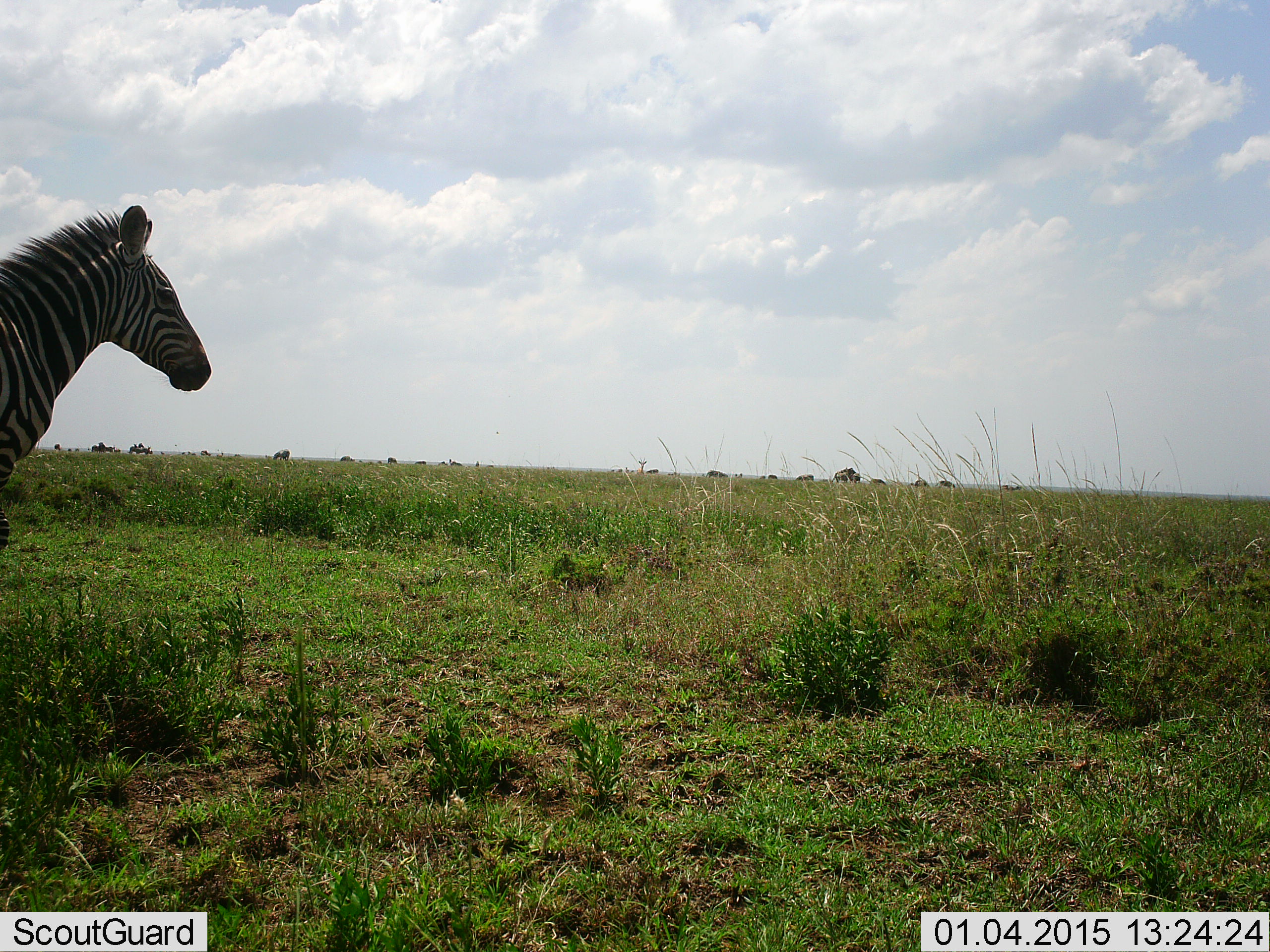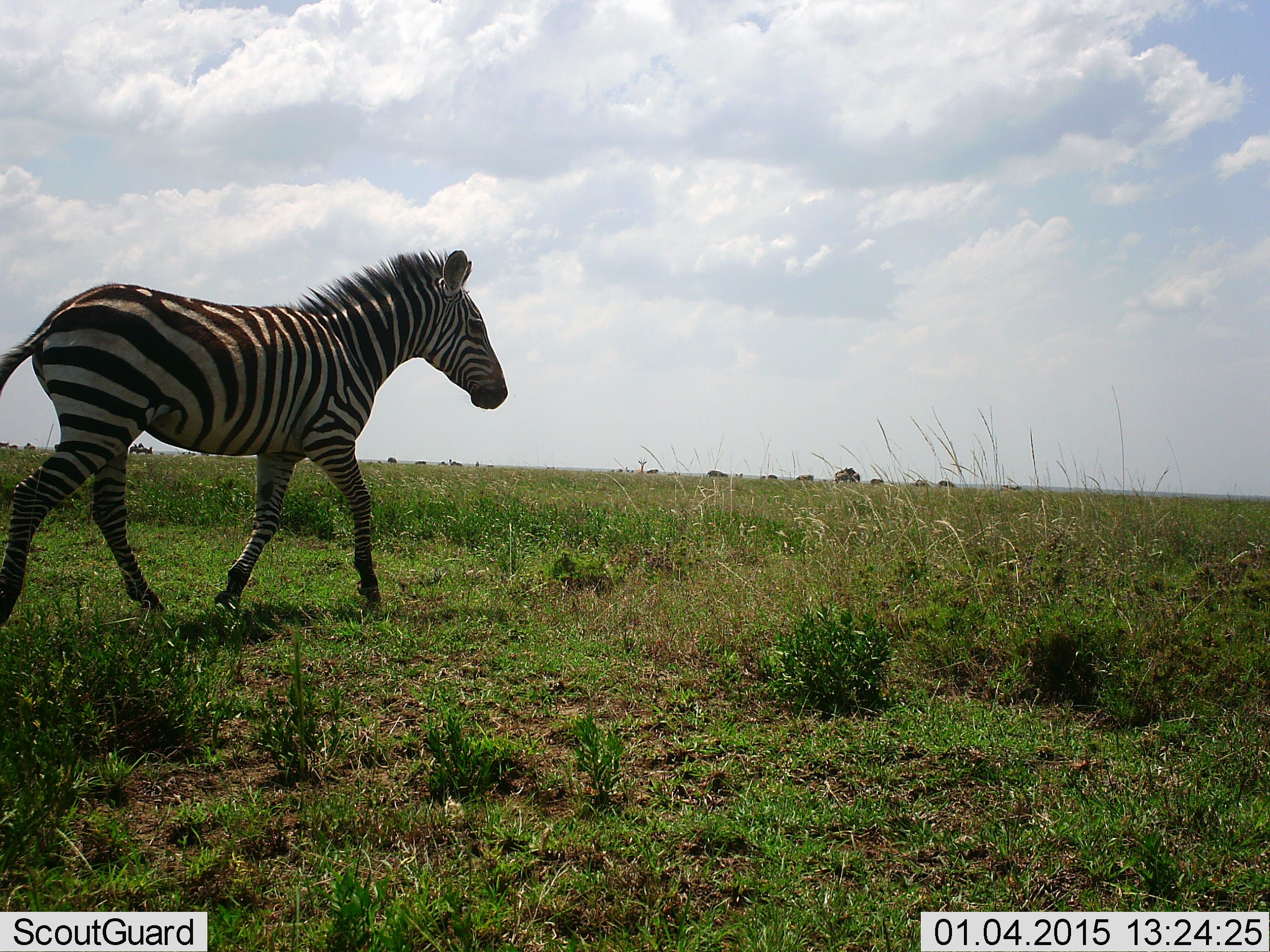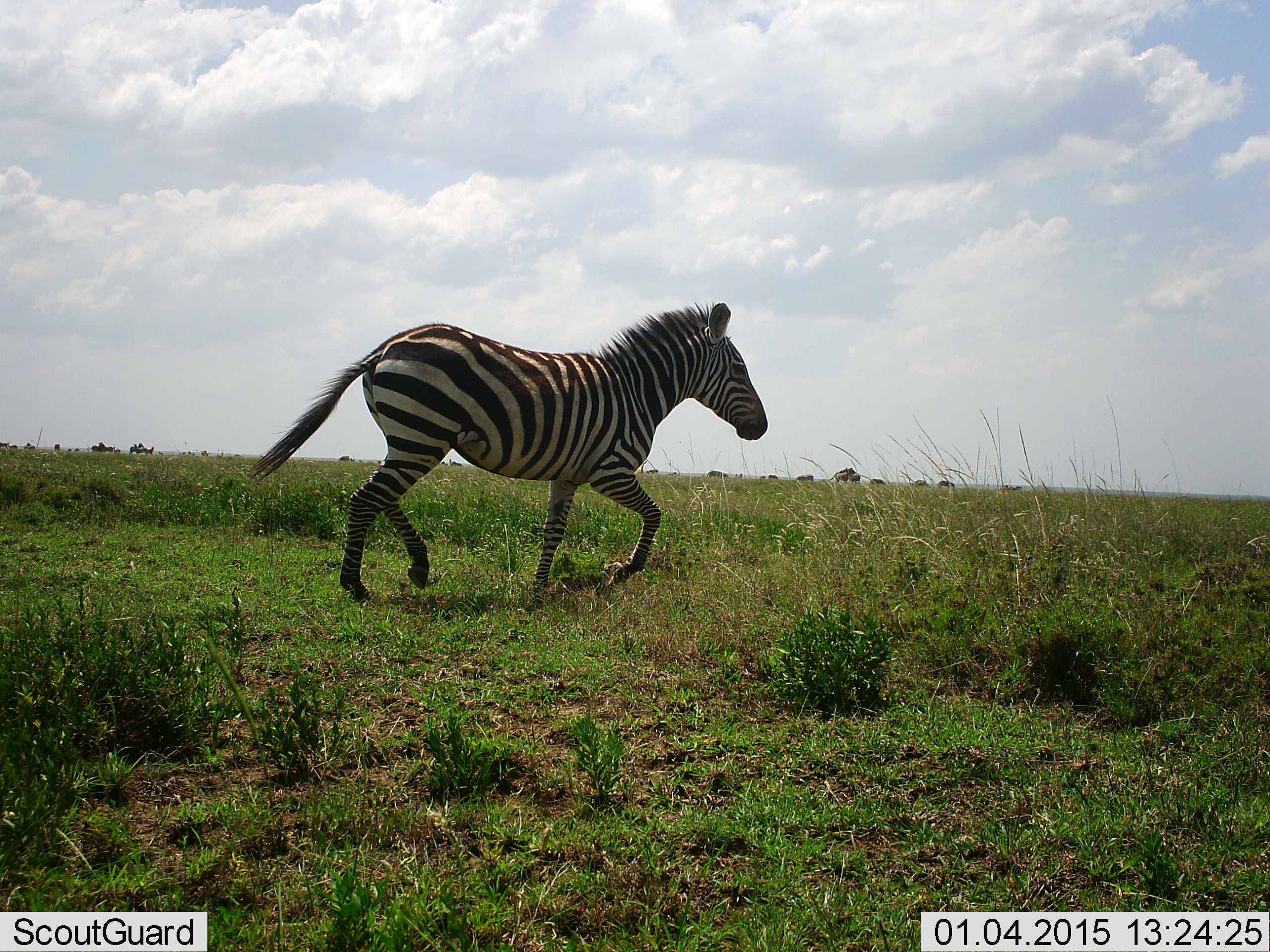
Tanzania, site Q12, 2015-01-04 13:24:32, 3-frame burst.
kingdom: Animalia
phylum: Chordata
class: Mammalia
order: Perissodactyla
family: Equidae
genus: Equus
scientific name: Equus quagga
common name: plains zebra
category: zebra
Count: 1.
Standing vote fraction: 0%.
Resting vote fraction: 0%.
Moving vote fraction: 100%.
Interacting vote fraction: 0%.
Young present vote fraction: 0%.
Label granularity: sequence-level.